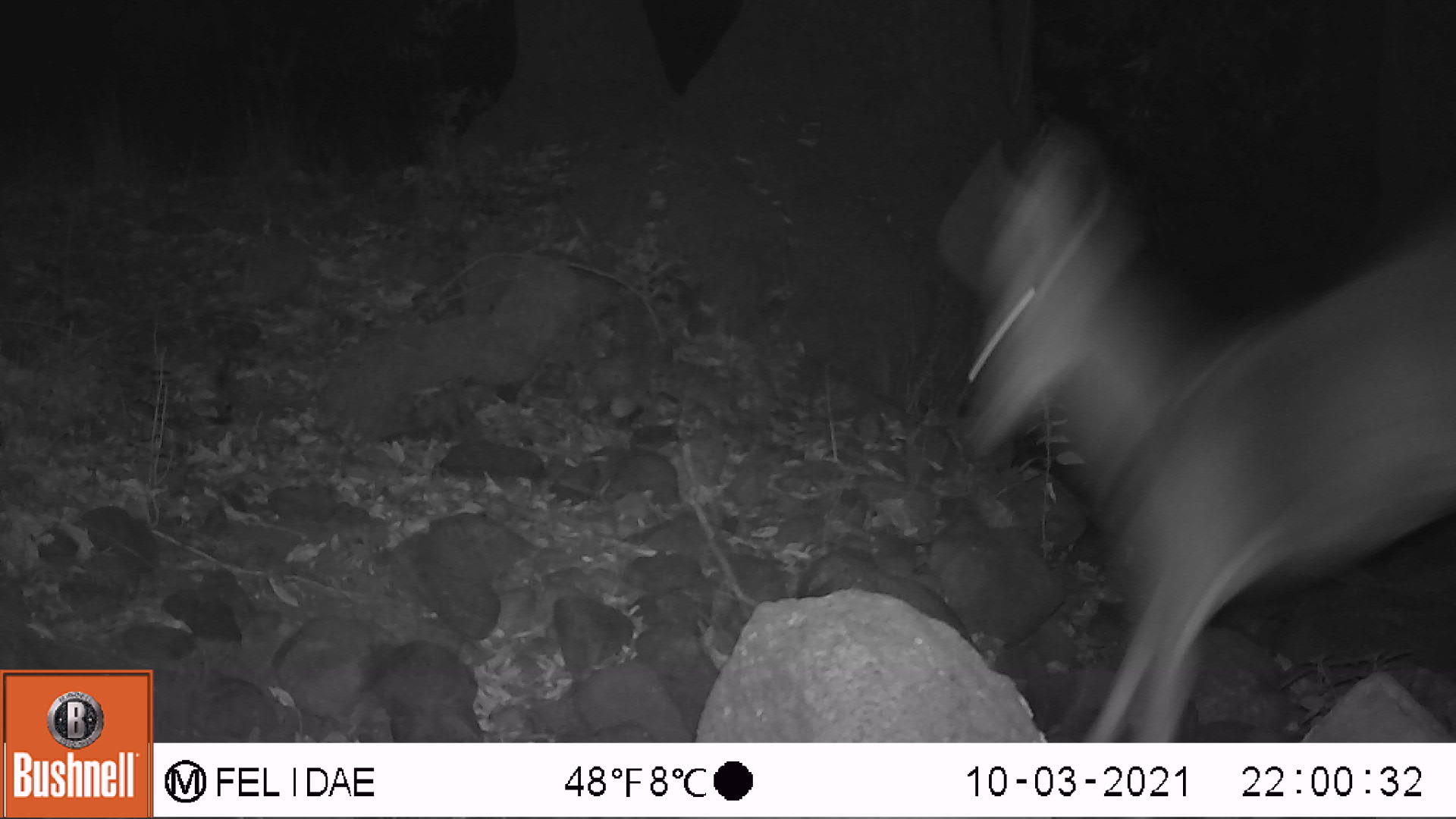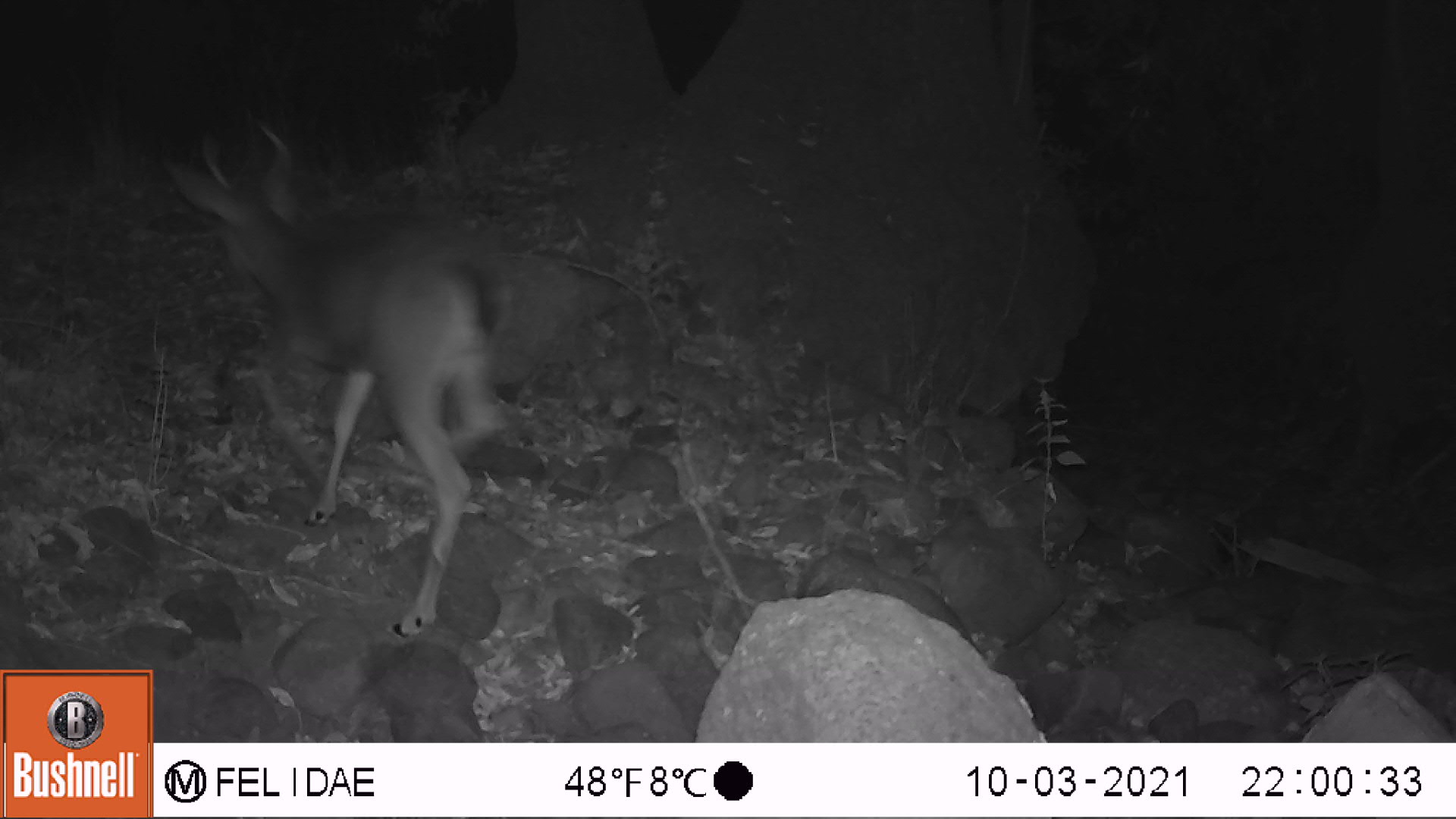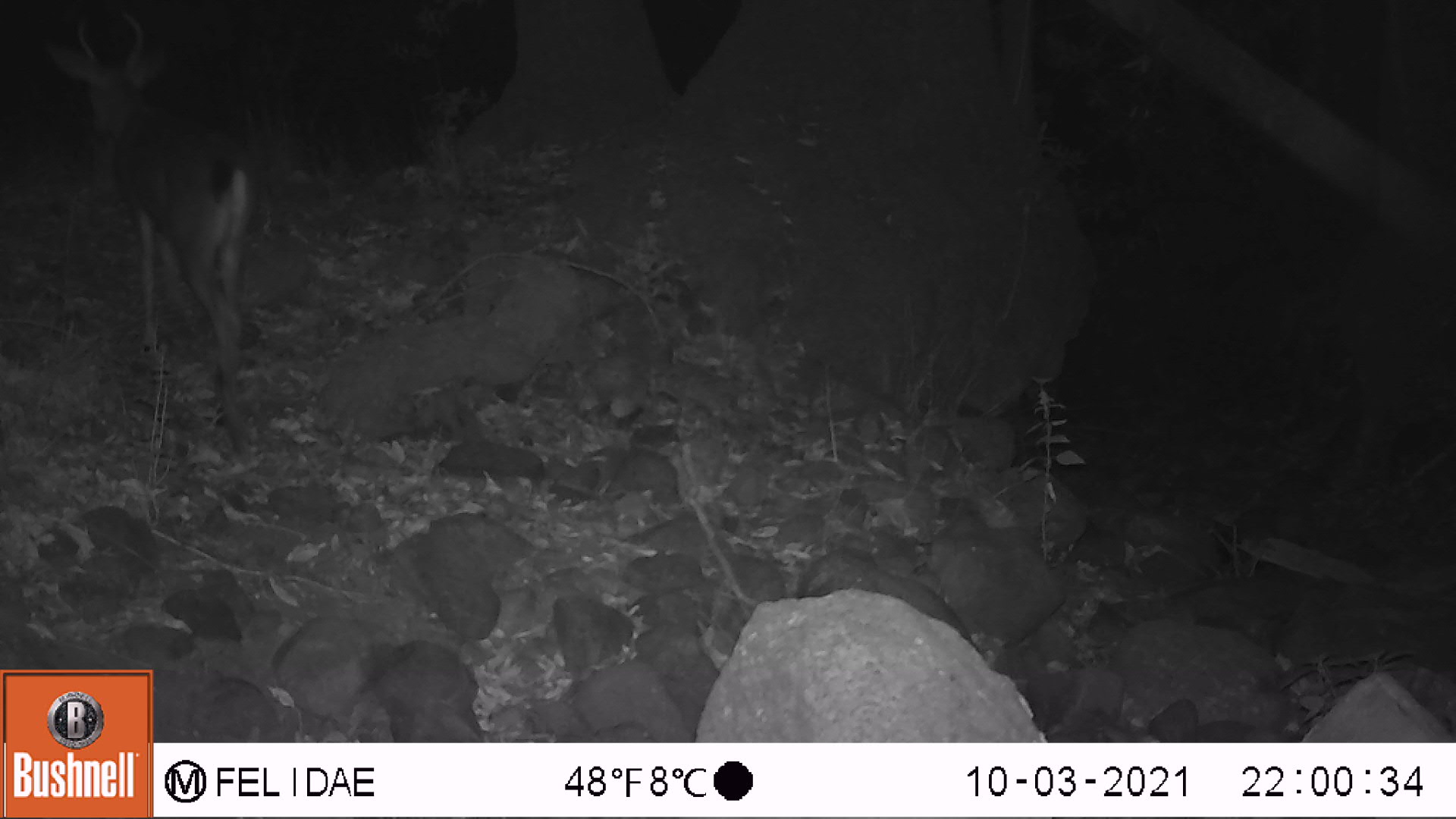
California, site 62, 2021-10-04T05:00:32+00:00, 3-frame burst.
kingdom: Animalia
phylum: Chordata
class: Mammalia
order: Artiodactyla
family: Cervidae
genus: Odocoileus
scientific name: Odocoileus hemionus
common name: mule deer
Mule deer (Odocoileus hemionus).